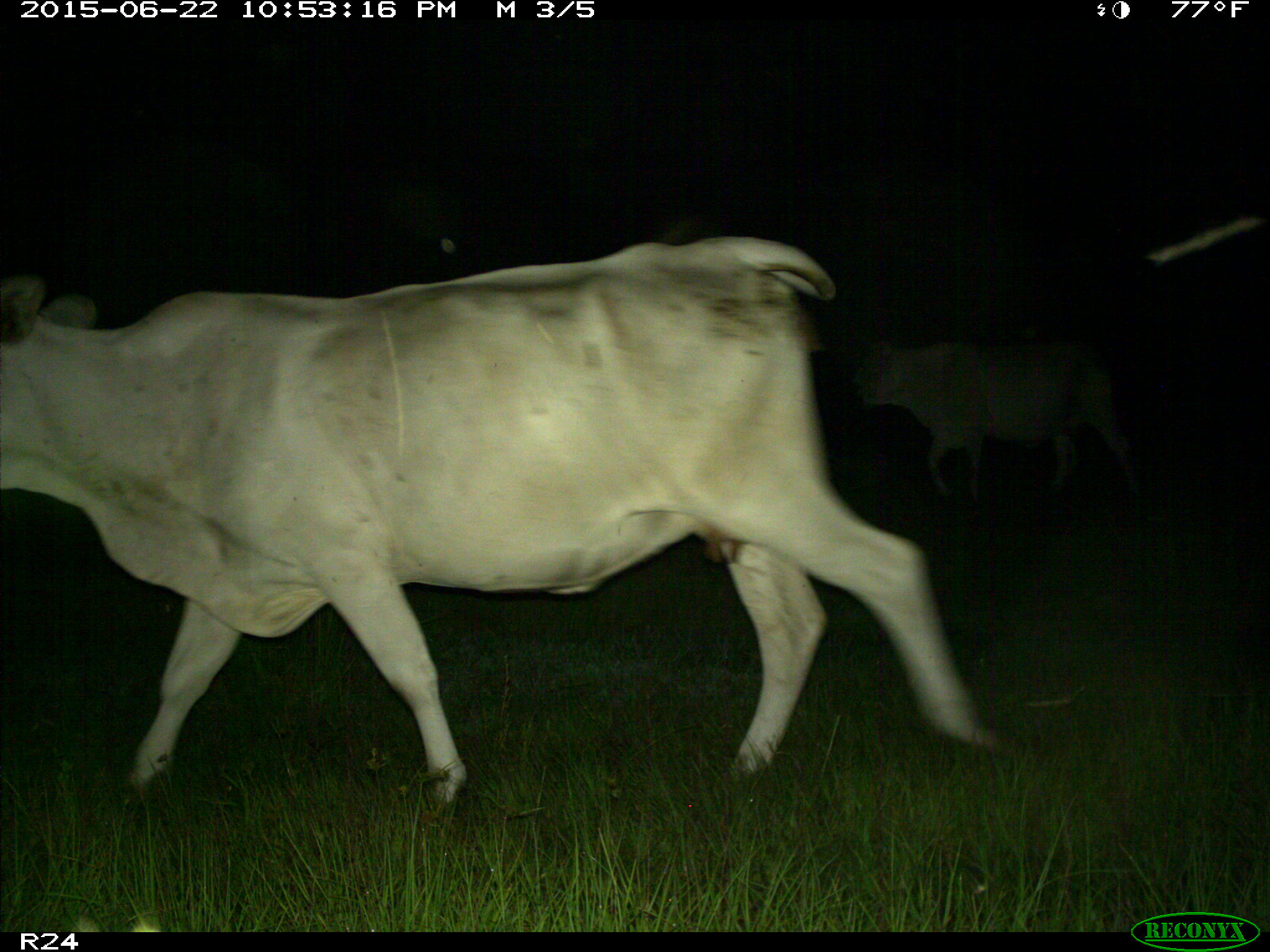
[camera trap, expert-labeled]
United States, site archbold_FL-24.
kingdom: Animalia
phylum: Chordata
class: Mammalia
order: Artiodactyla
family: Bovidae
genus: Bos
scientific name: Bos taurus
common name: domestic cow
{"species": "Bos taurus (domestic cow)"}